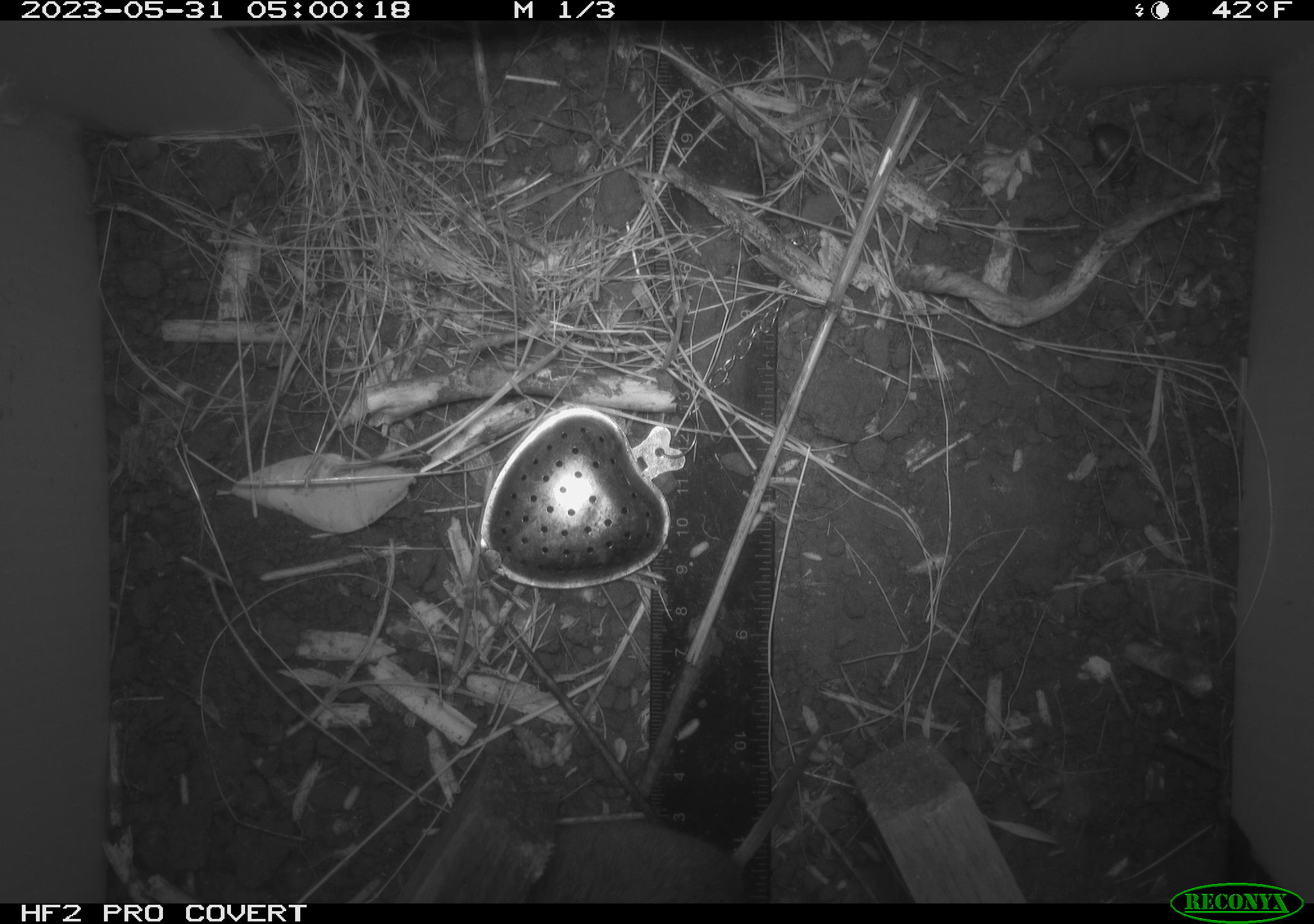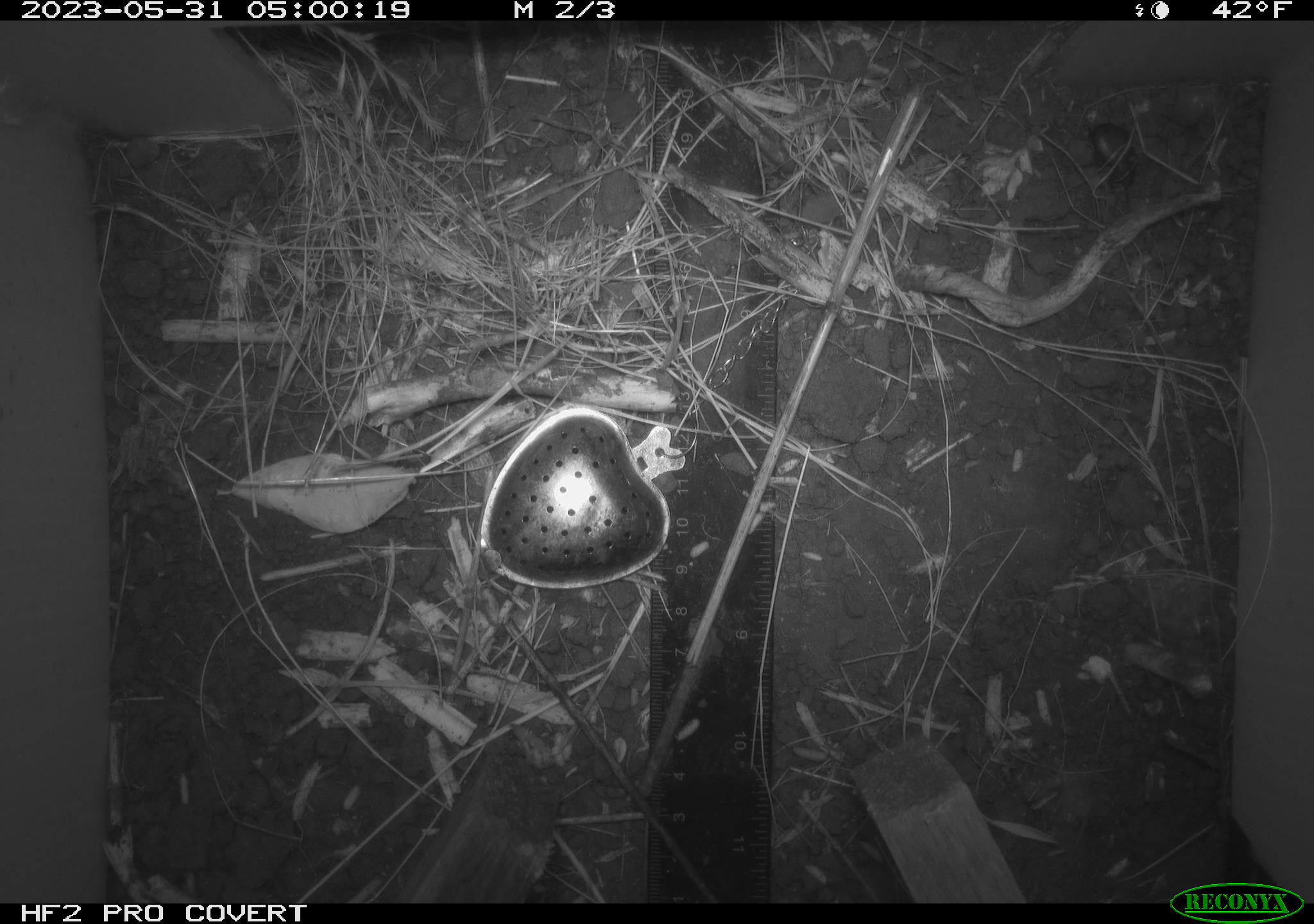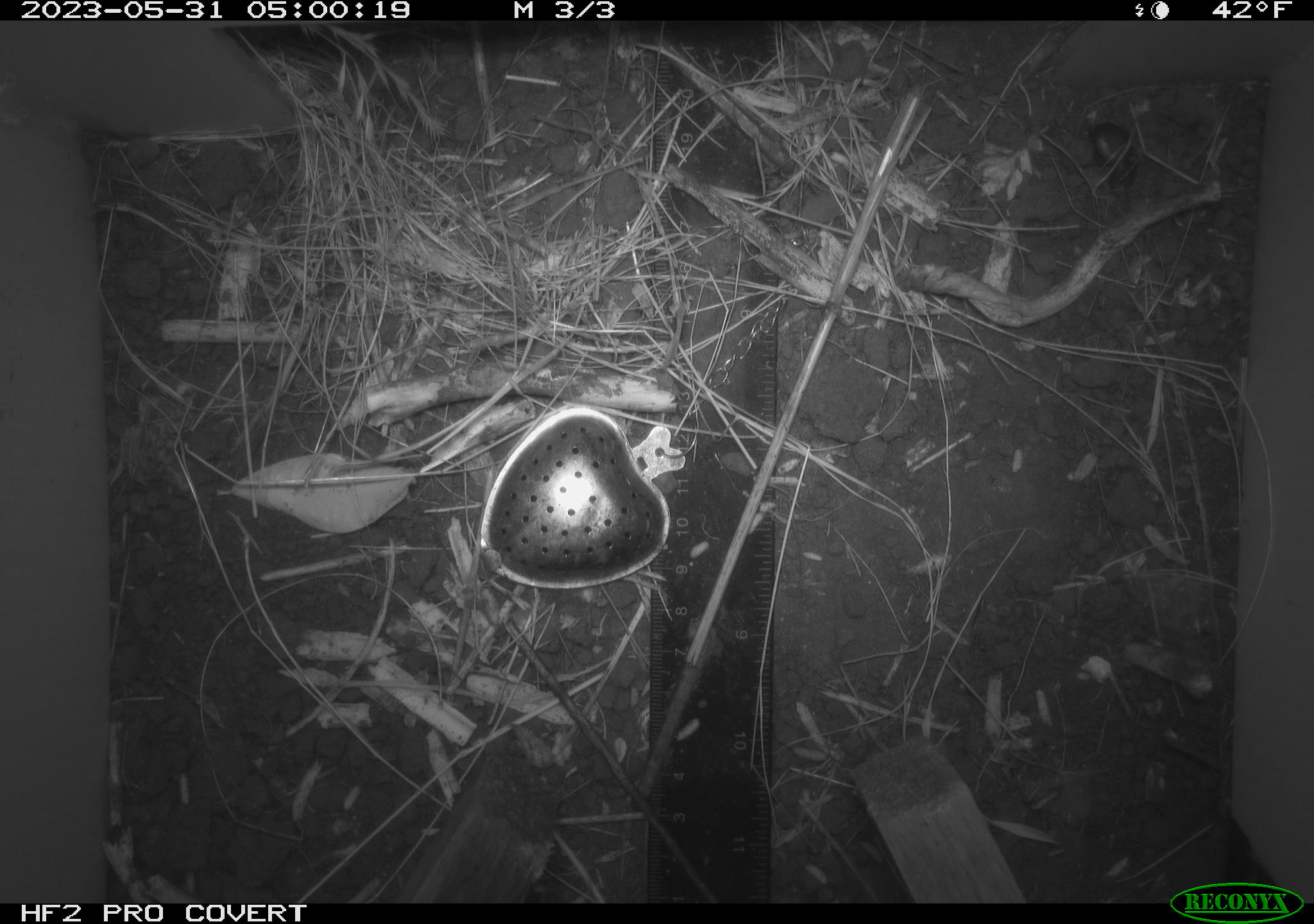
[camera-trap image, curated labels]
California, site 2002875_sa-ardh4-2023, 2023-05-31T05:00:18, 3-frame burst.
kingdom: Animalia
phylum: Chordata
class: Mammalia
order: Rodentia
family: Cricetidae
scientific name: Arvicolinae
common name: voles, lemmings, and muskrats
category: arvicolinae subfamily